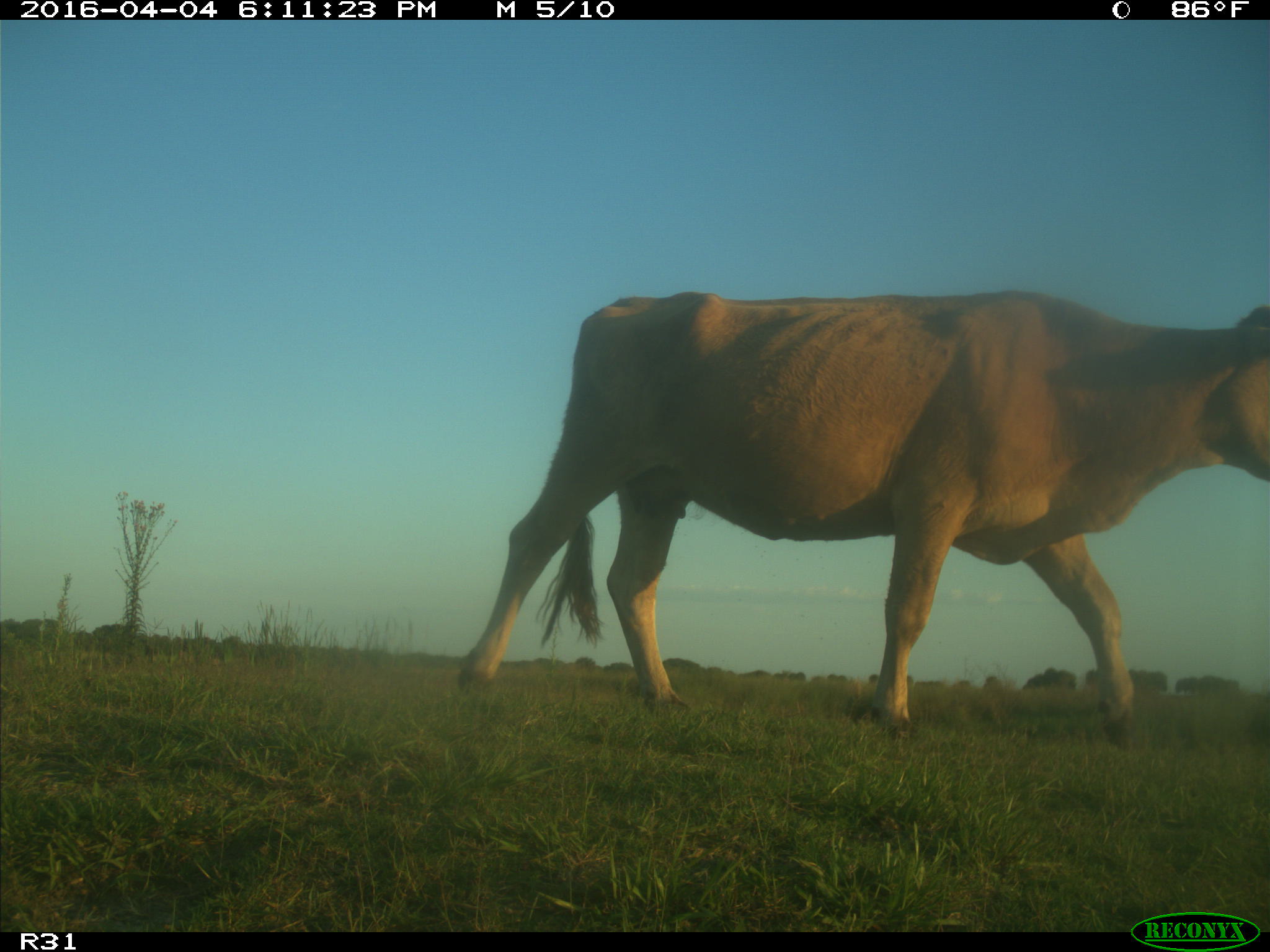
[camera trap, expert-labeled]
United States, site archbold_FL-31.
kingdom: Animalia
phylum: Chordata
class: Mammalia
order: Artiodactyla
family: Bovidae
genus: Bos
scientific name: Bos taurus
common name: domestic cow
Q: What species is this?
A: Bos taurus (domestic cow).